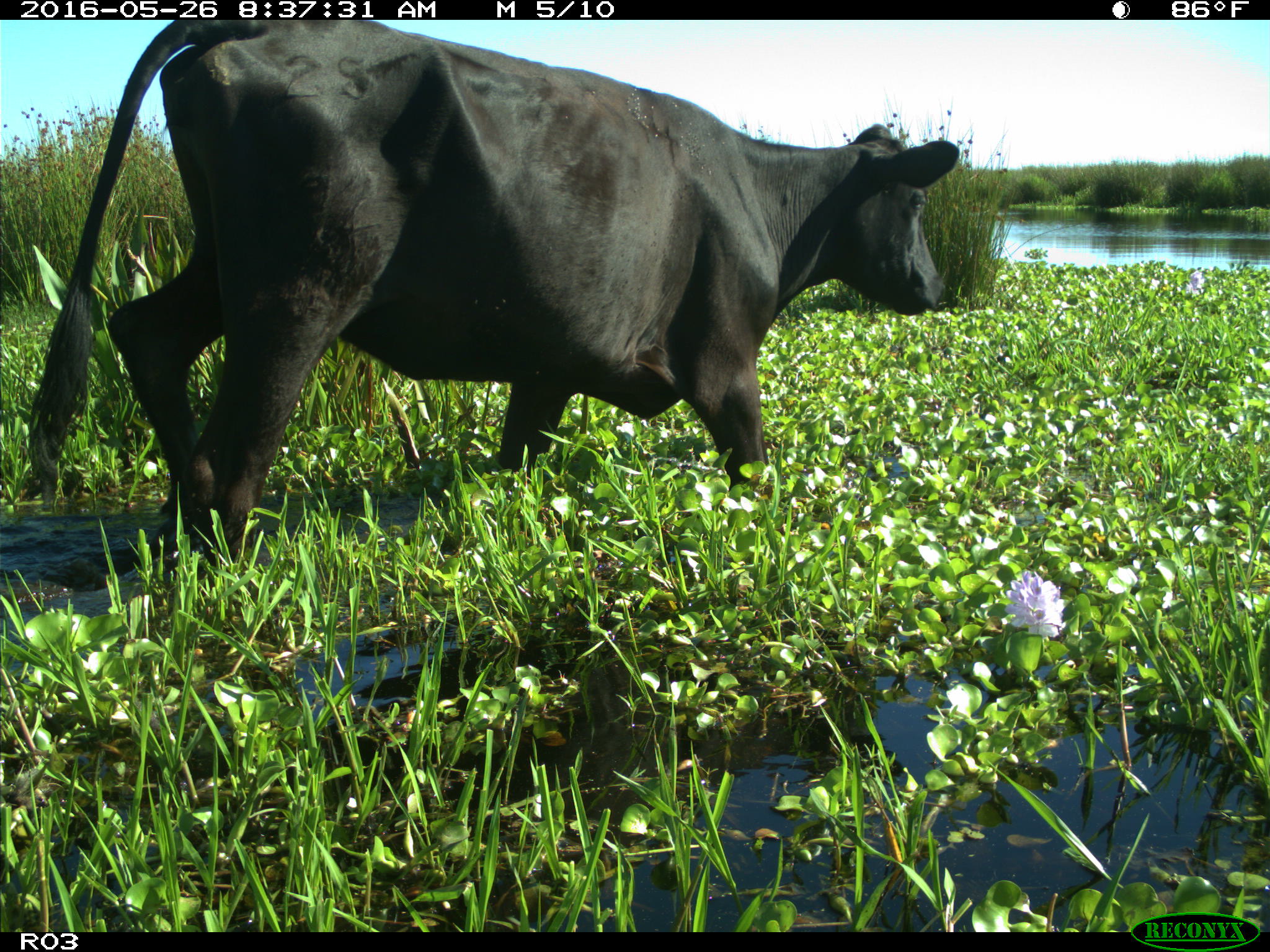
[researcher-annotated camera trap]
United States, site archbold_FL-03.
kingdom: Animalia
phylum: Chordata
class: Mammalia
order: Artiodactyla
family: Bovidae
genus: Bos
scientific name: Bos taurus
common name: domestic cow